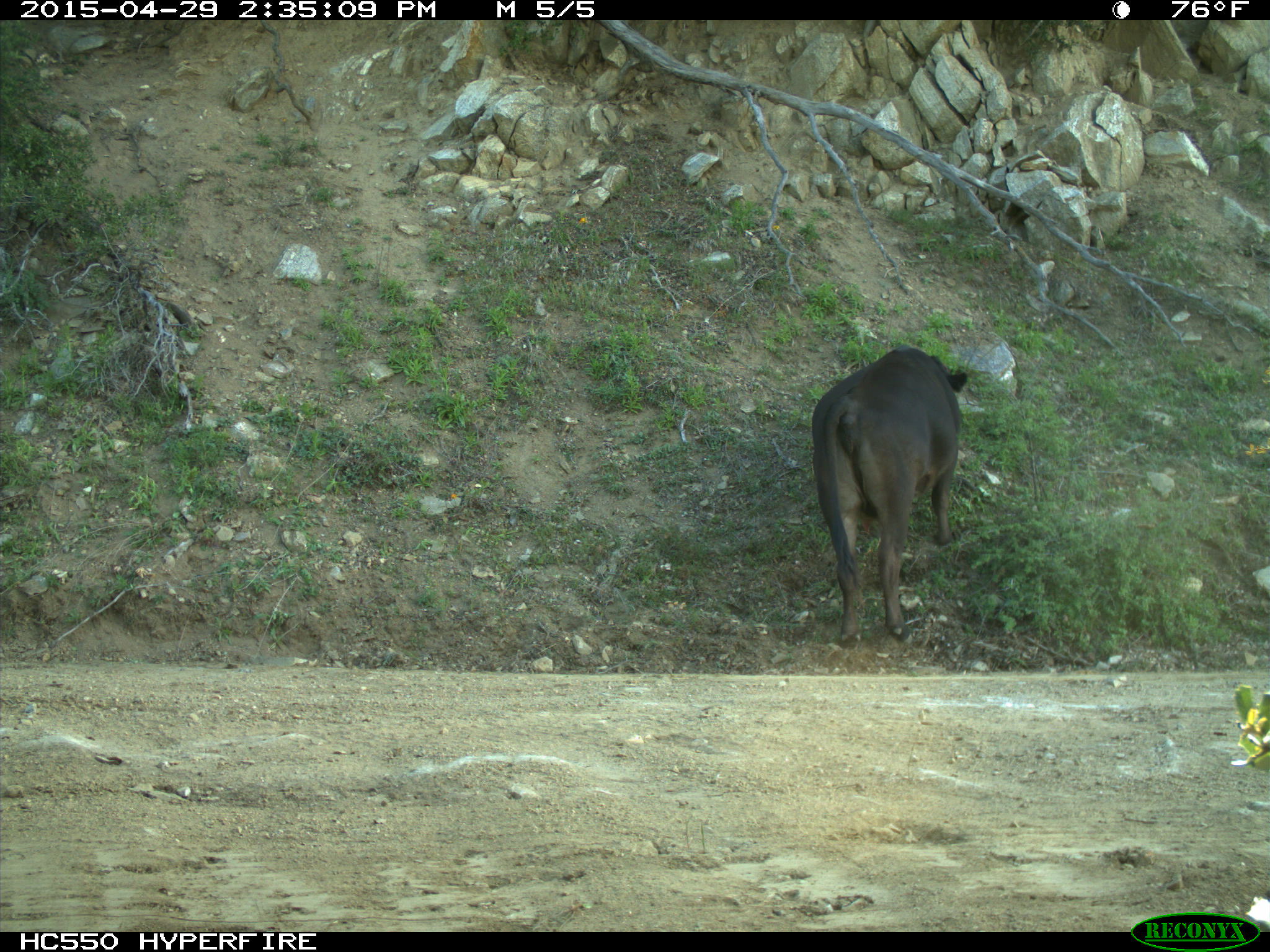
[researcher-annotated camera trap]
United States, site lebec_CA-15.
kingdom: Animalia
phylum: Chordata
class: Mammalia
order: Artiodactyla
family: Bovidae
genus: Bos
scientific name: Bos taurus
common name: domestic cow